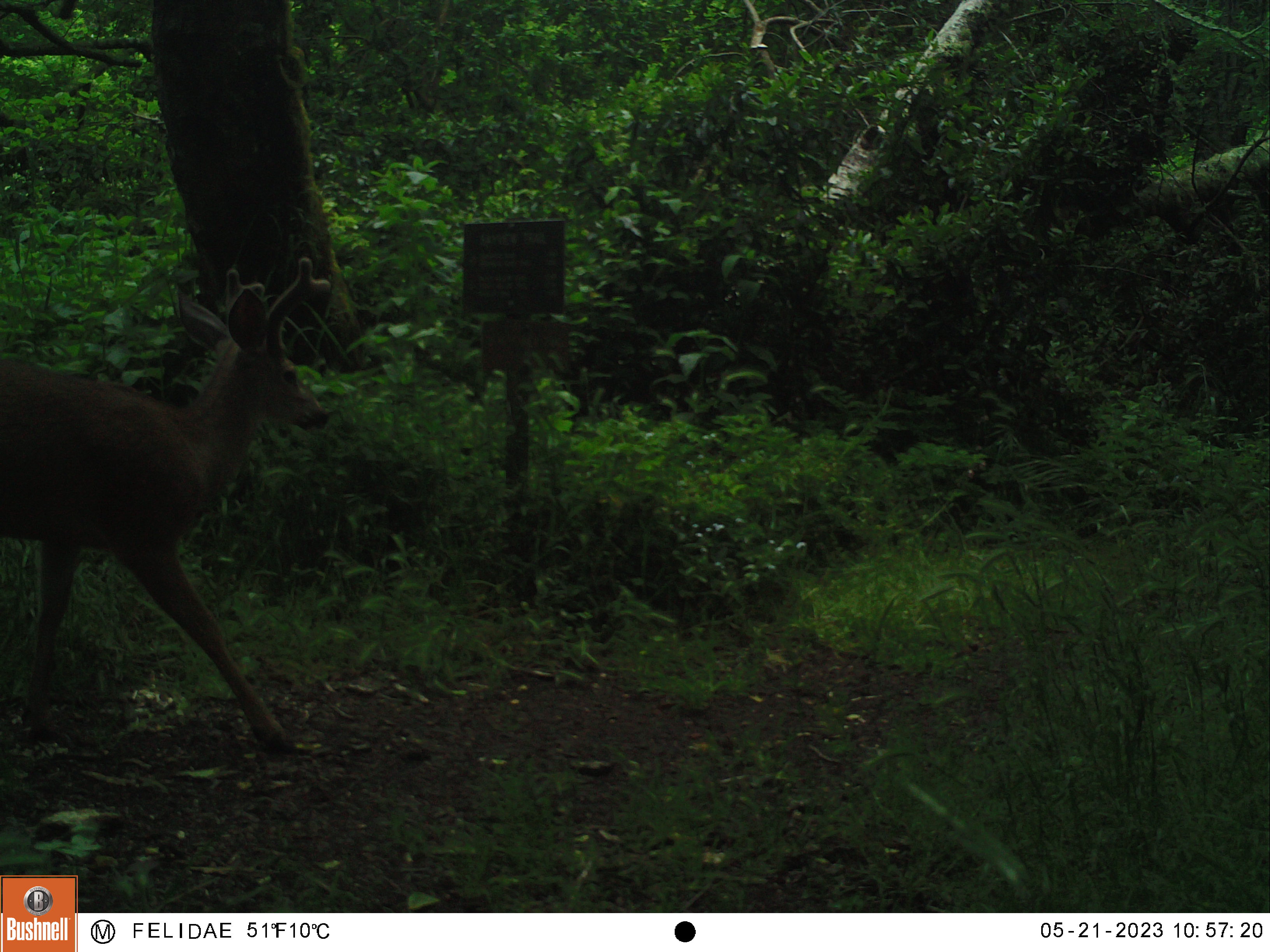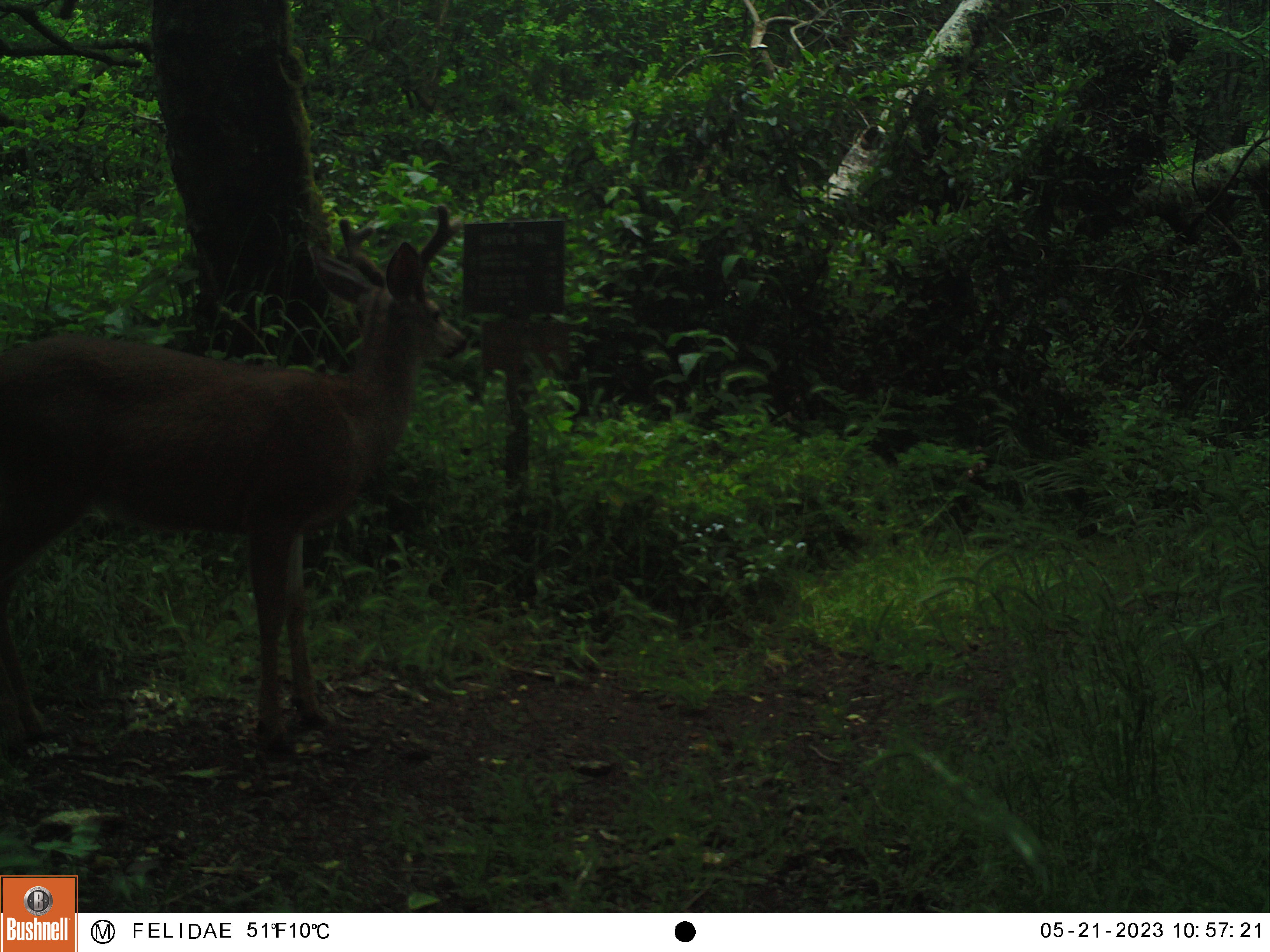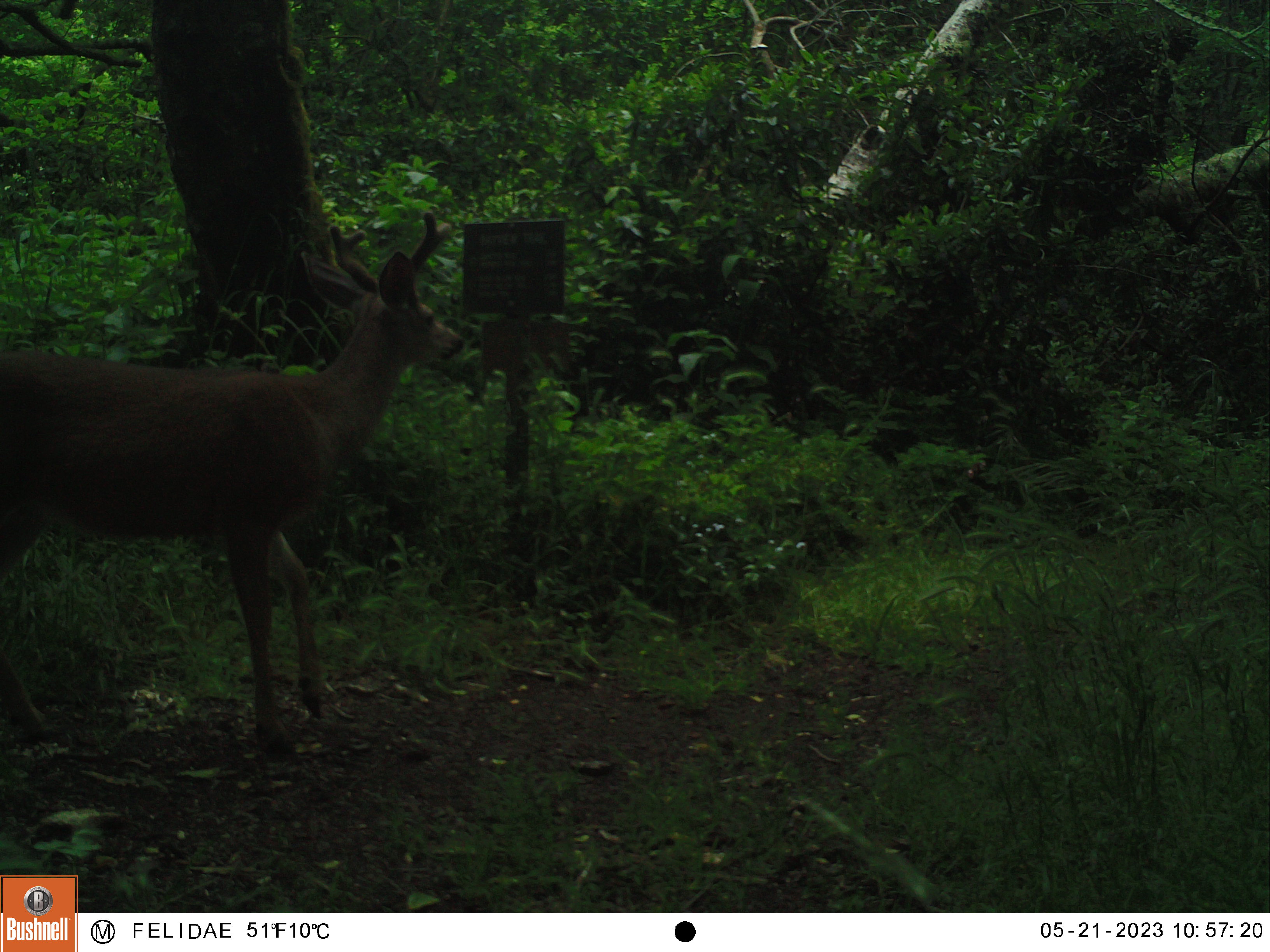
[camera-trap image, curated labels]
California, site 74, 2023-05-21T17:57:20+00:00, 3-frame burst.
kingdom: Animalia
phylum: Chordata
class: Mammalia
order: Artiodactyla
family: Cervidae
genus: Odocoileus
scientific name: Odocoileus hemionus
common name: mule deer